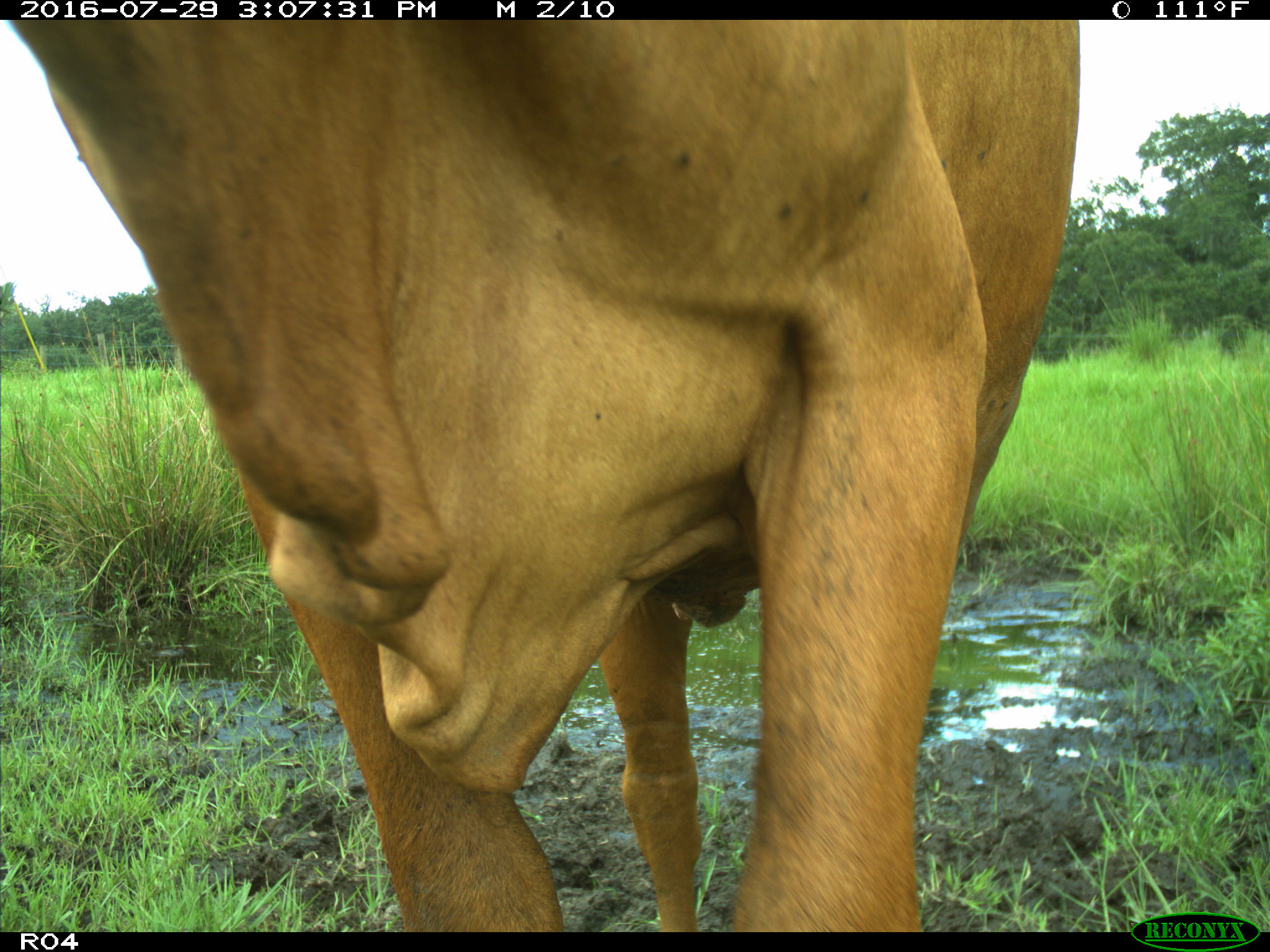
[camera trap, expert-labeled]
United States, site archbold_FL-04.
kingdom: Animalia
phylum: Chordata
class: Mammalia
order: Artiodactyla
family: Bovidae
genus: Bos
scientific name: Bos taurus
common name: domestic cow